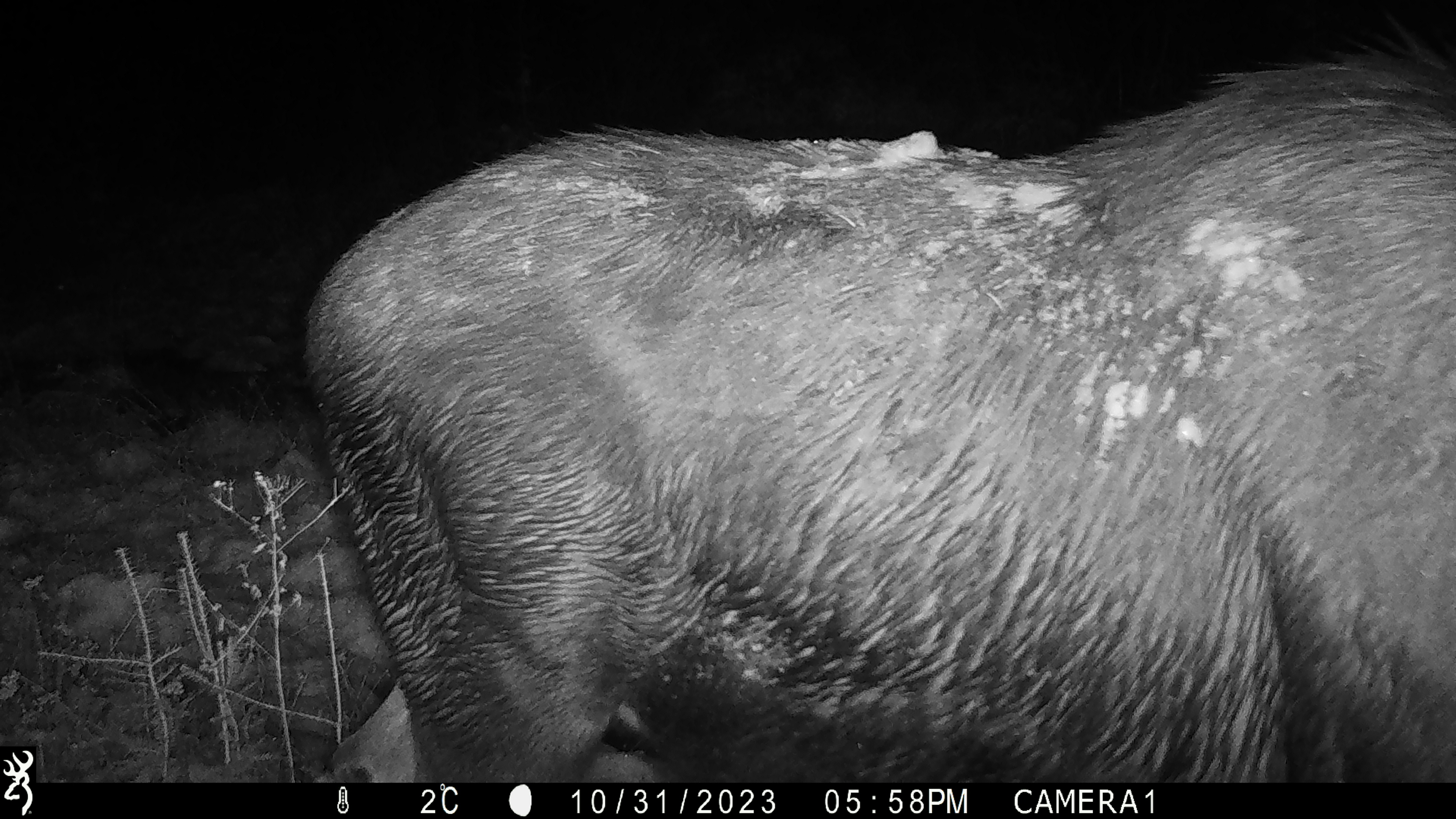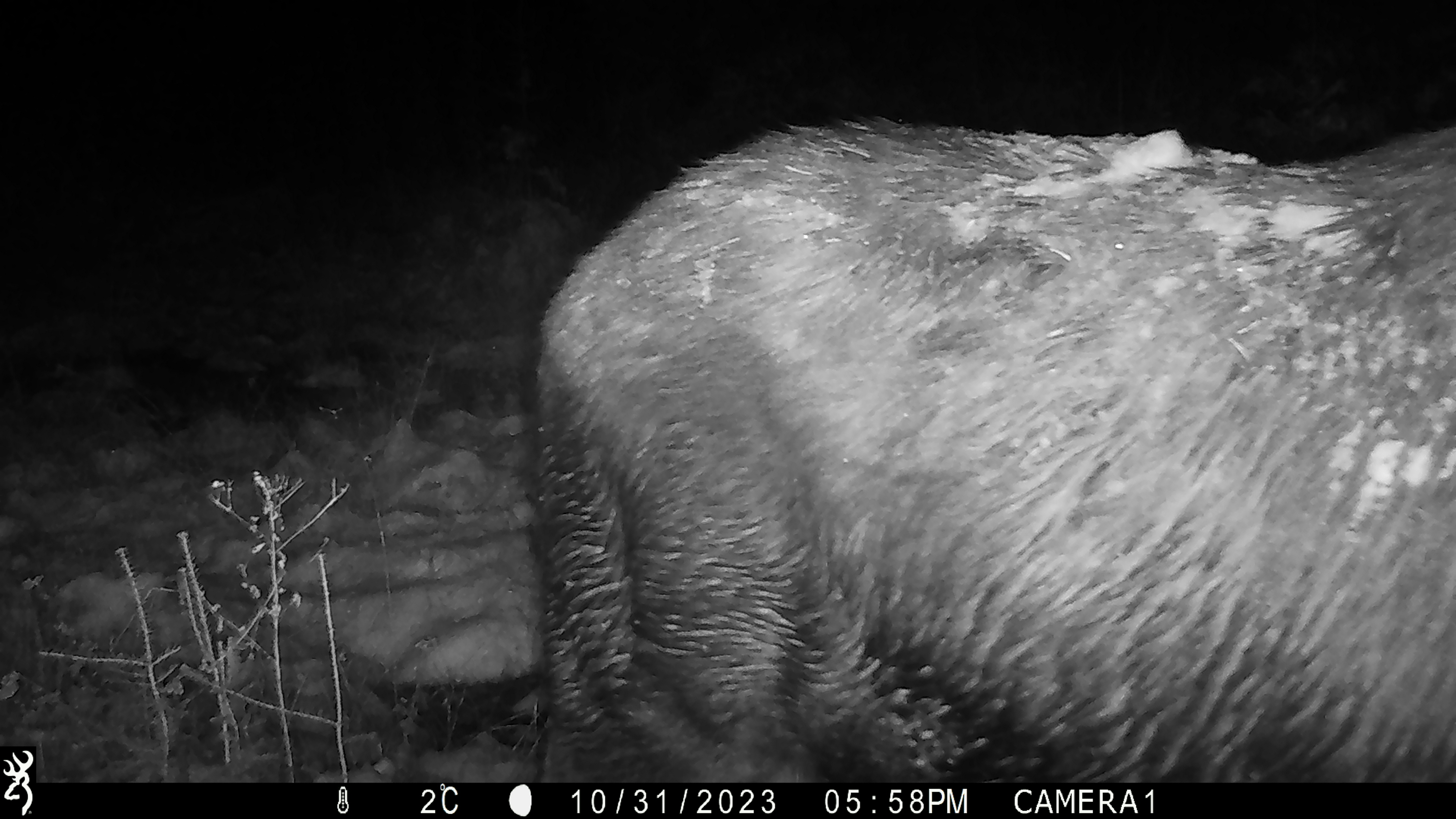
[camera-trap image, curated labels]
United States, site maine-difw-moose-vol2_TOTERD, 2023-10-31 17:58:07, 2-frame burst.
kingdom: Animalia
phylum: Chordata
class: Mammalia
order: Artiodactyla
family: Cervidae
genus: Alces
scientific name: Alces alces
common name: moose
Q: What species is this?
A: Moose (Alces alces).